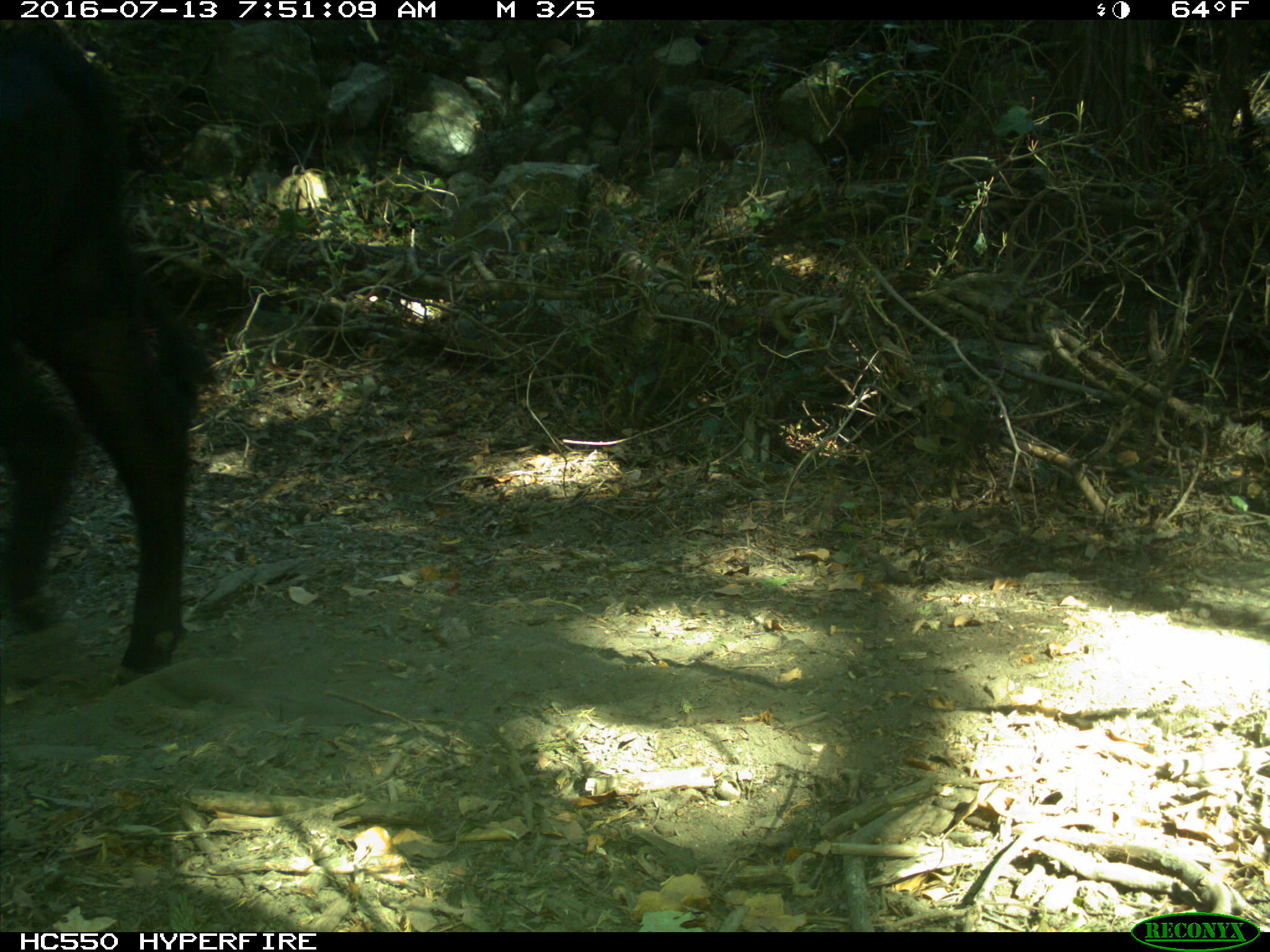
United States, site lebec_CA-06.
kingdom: Animalia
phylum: Chordata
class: Mammalia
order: Artiodactyla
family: Bovidae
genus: Bos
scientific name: Bos taurus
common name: domestic cow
Bos taurus (domestic cow).